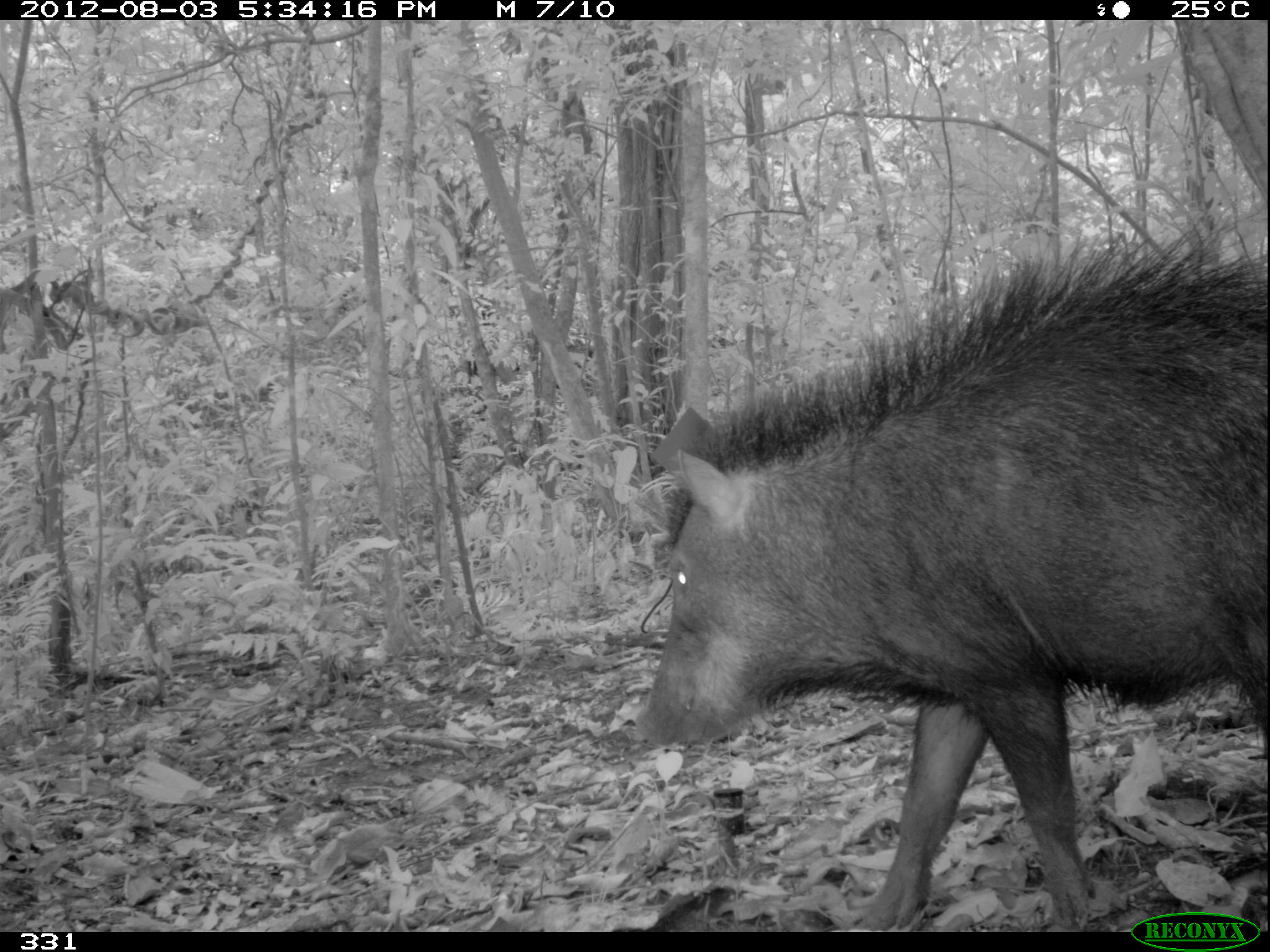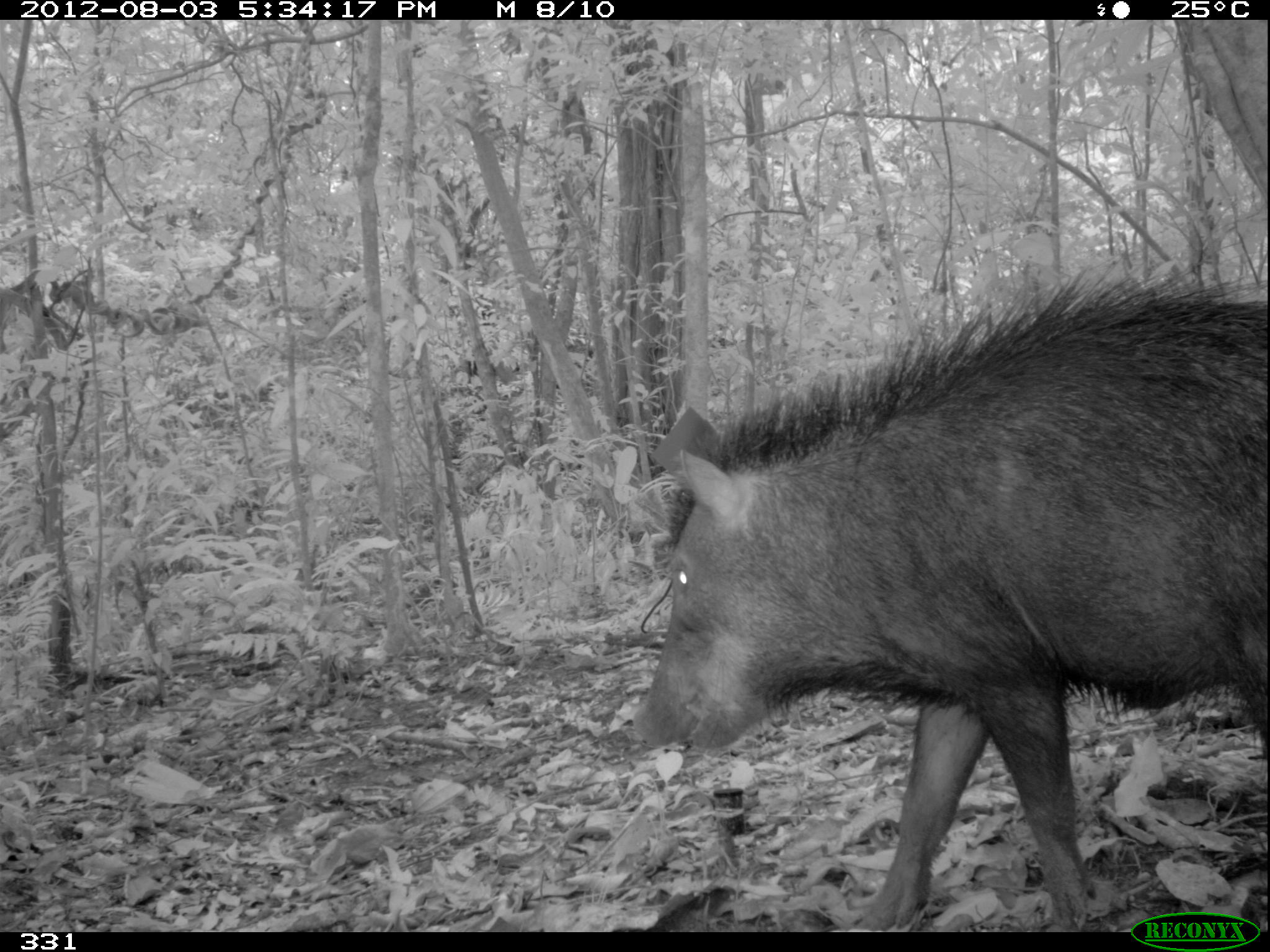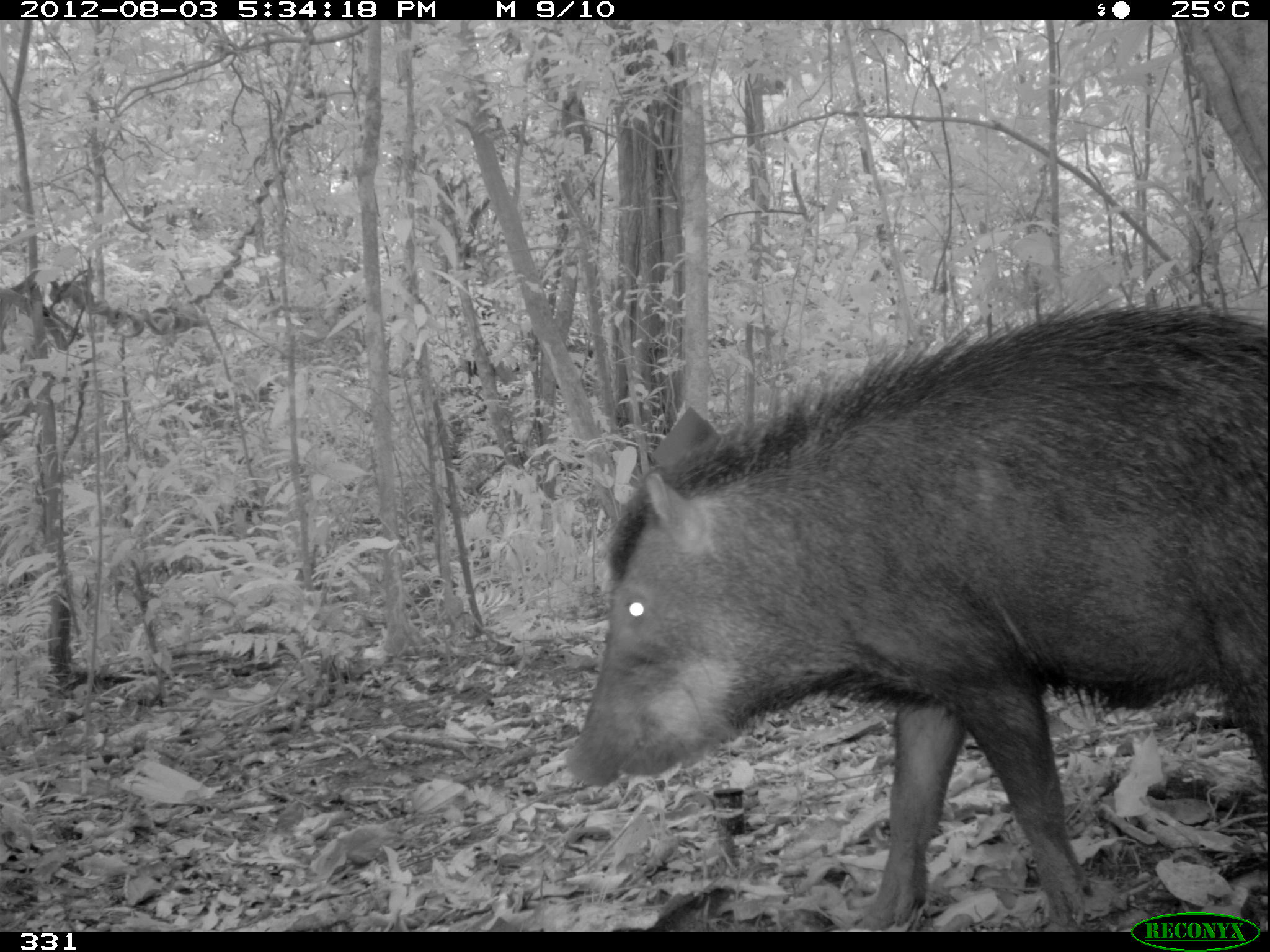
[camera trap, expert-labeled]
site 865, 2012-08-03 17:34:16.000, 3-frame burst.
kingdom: Animalia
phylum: Chordata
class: Mammalia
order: Artiodactyla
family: Tayassuidae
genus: Tayassu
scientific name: Tayassu pecari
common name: white-lipped peccary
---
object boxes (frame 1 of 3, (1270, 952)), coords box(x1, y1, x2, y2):
tayassu pecari: box(632, 221, 1267, 928)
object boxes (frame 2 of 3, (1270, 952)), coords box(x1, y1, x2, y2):
tayassu pecari: box(624, 262, 1266, 929)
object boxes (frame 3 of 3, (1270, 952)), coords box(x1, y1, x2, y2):
tayassu pecari: box(562, 306, 1270, 930)